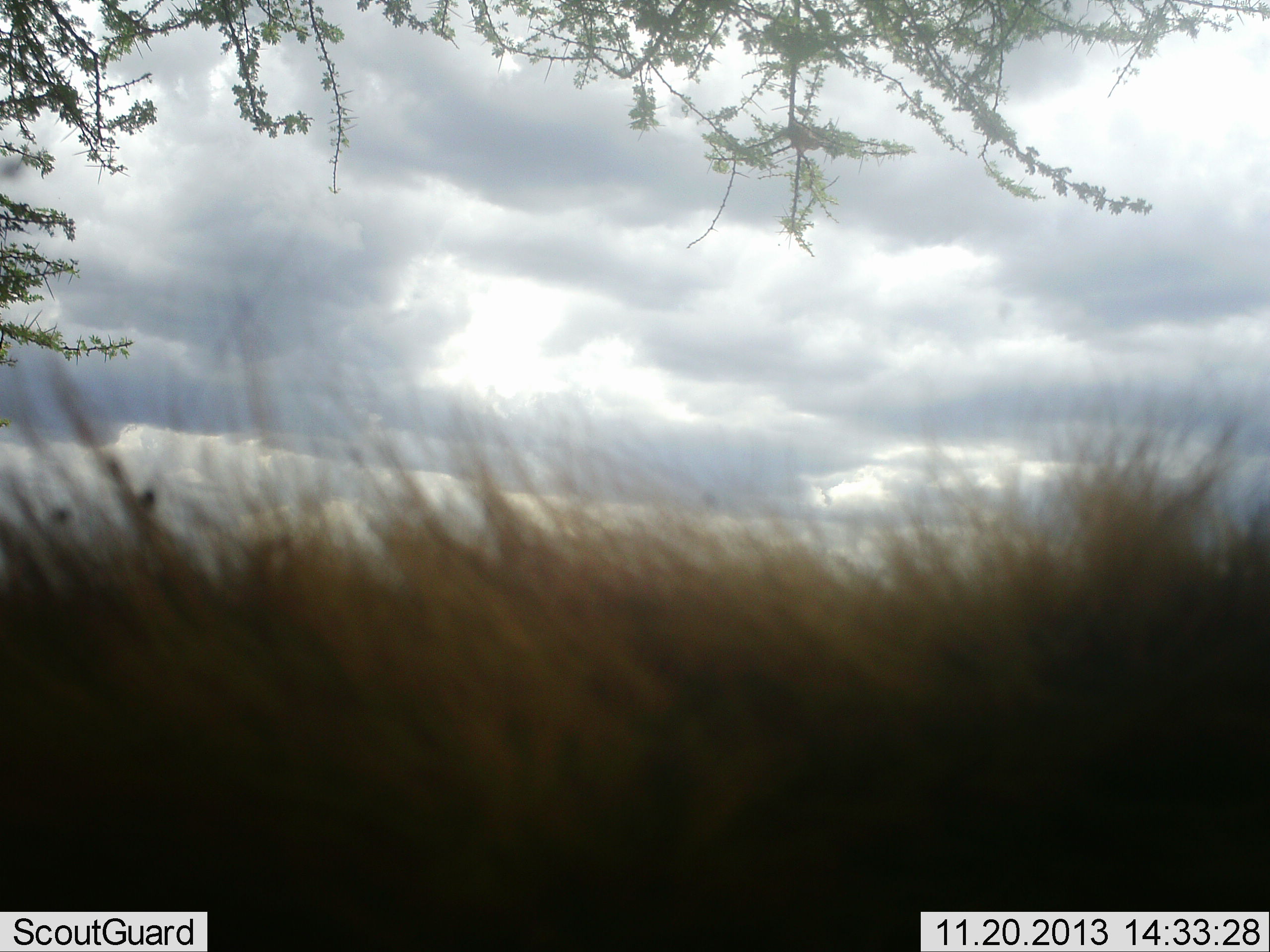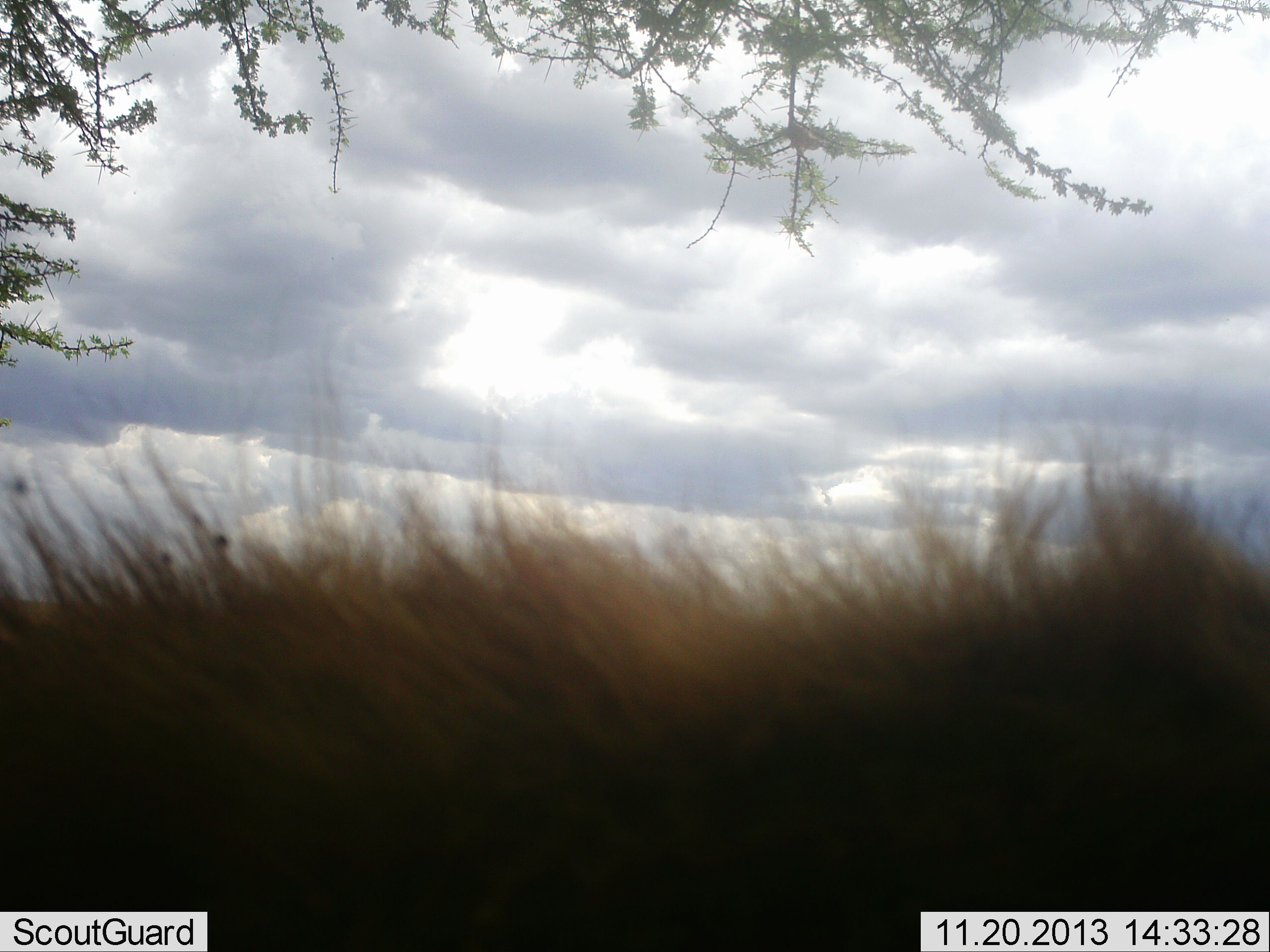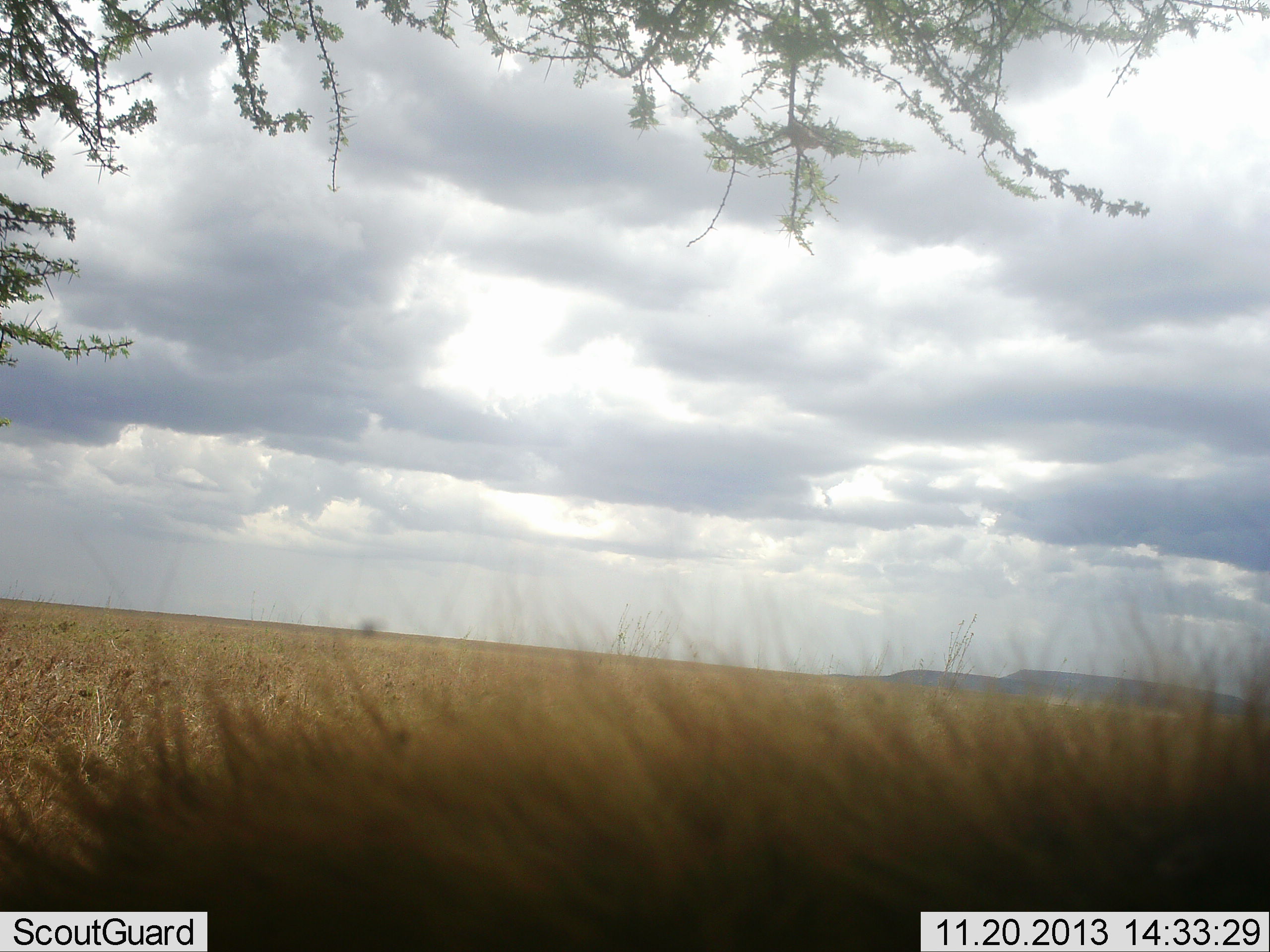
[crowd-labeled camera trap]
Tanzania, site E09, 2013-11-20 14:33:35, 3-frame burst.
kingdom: Animalia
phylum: Chordata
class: Mammalia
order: Carnivora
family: Felidae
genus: Panthera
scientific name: Panthera leo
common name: lion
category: lionmale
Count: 1.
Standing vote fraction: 14%.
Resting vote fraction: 71%.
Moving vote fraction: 14%.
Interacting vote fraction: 0%.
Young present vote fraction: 0%.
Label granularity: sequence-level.